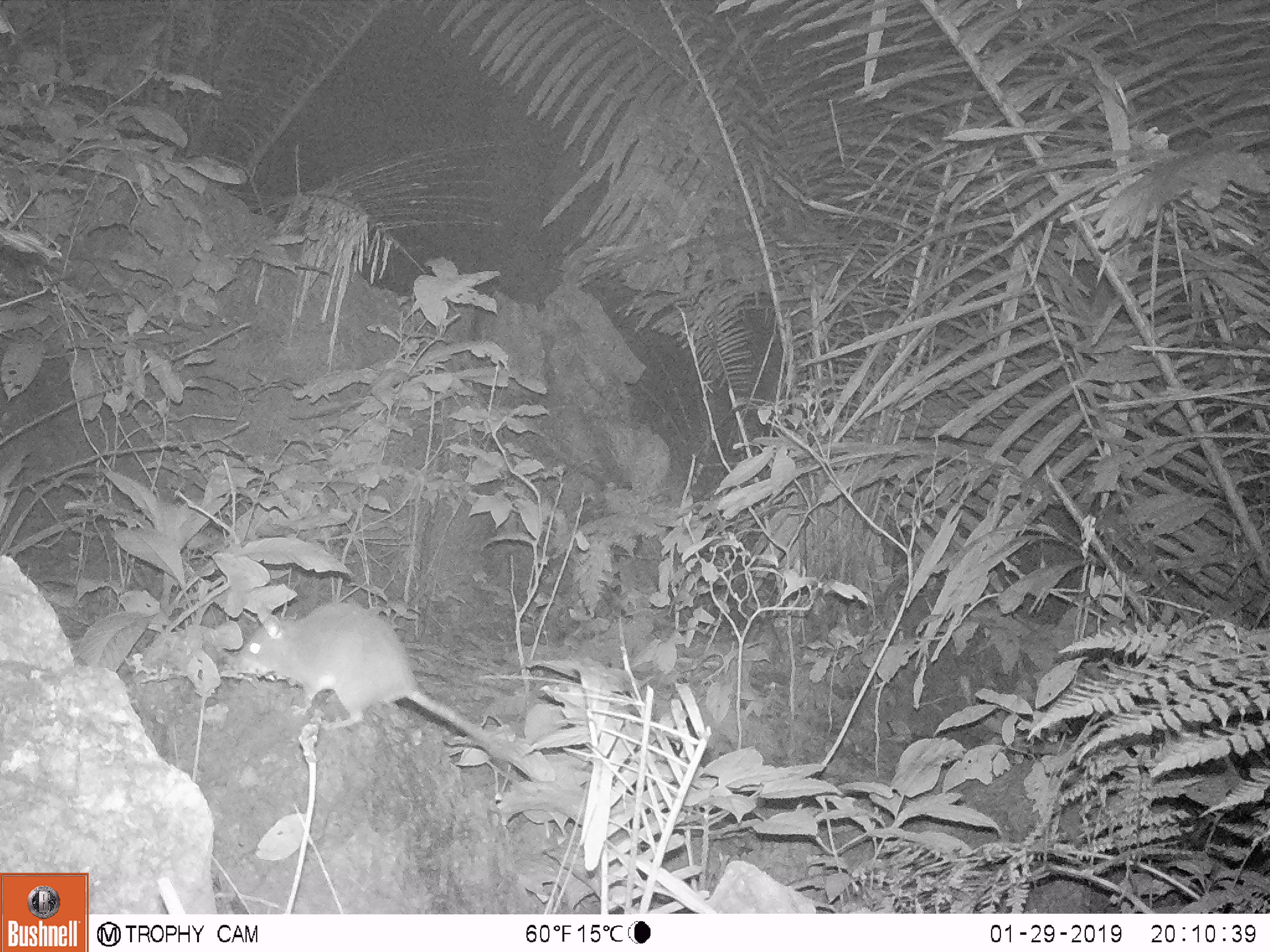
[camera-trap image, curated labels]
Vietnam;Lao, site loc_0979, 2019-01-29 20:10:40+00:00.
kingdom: Animalia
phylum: Chordata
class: Mammalia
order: Rodentia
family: Muridae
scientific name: Muridae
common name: old-world mice and rats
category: unidentified murid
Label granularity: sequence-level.